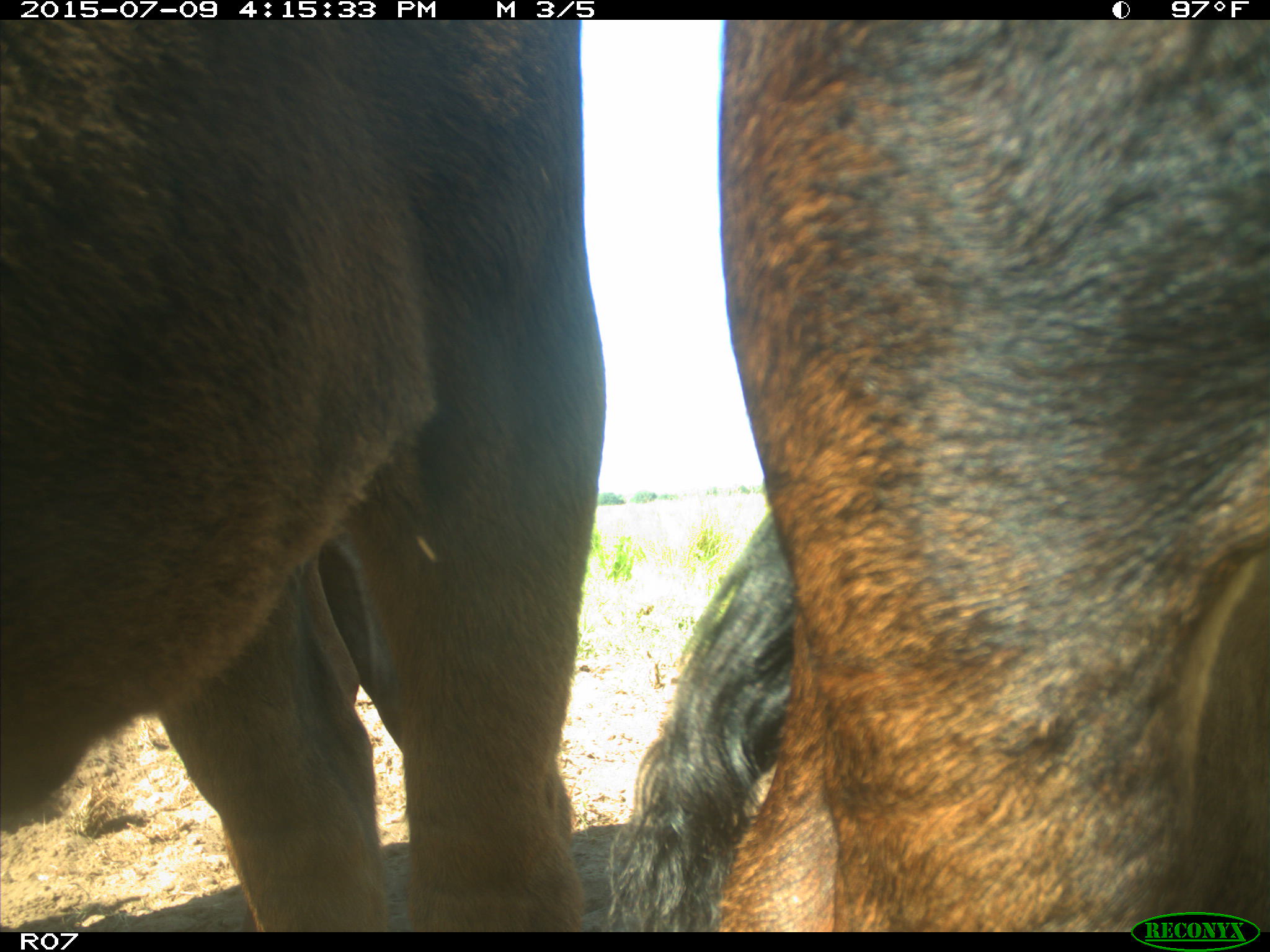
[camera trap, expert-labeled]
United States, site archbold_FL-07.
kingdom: Animalia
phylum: Chordata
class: Mammalia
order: Artiodactyla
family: Bovidae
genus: Bos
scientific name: Bos taurus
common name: domestic cow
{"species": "Bos taurus (domestic cow)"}